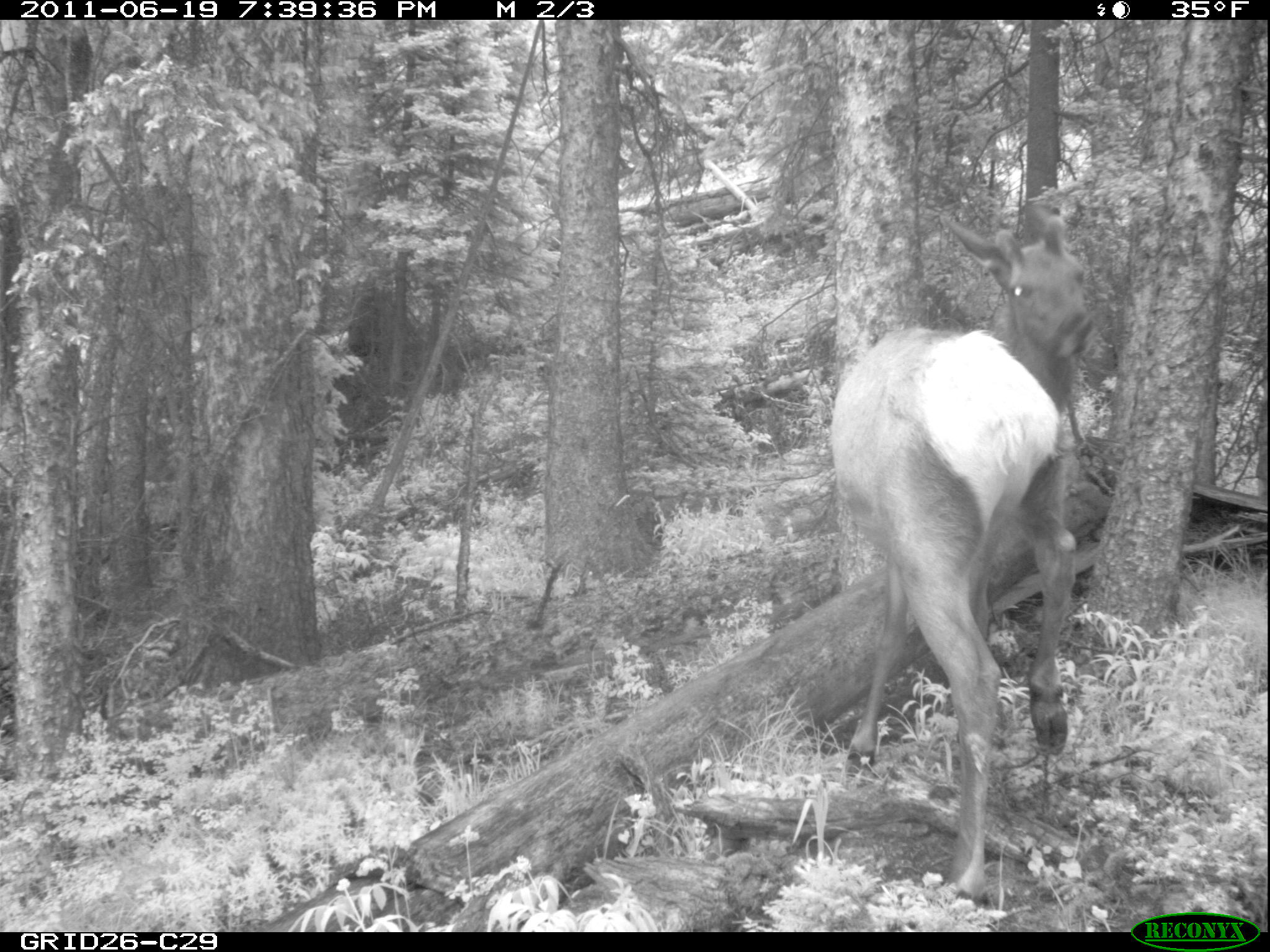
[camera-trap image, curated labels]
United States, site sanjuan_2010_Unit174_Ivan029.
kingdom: Animalia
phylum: Chordata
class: Mammalia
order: Artiodactyla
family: Cervidae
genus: Cervus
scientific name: Cervus elaphus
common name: red deer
Cervus elaphus (red deer).